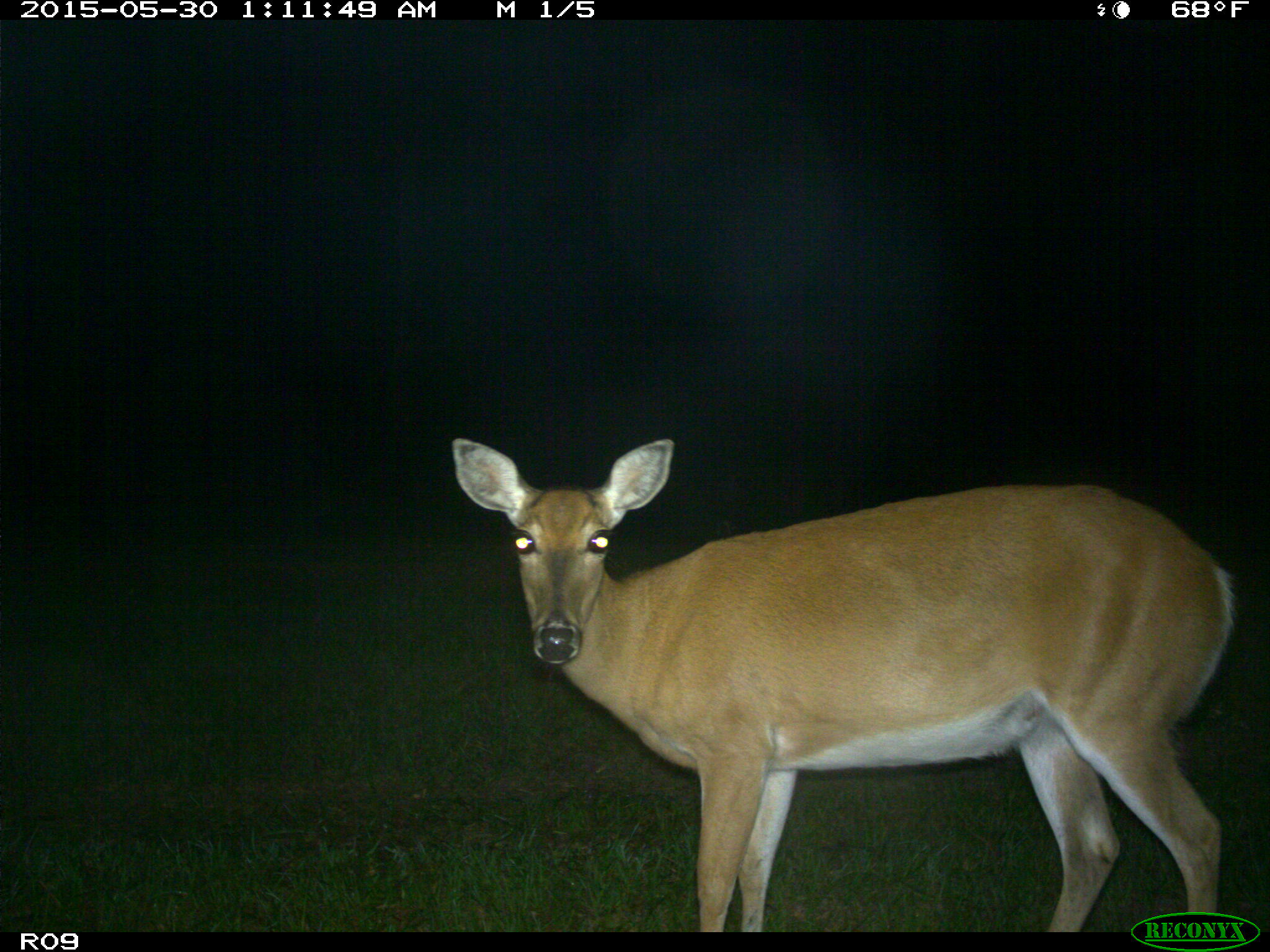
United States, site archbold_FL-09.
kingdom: Animalia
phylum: Chordata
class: Mammalia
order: Artiodactyla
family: Cervidae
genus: Odocoileus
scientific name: Odocoileus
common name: deer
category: unidentified deer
Unidentified deer (deer) (Odocoileus).